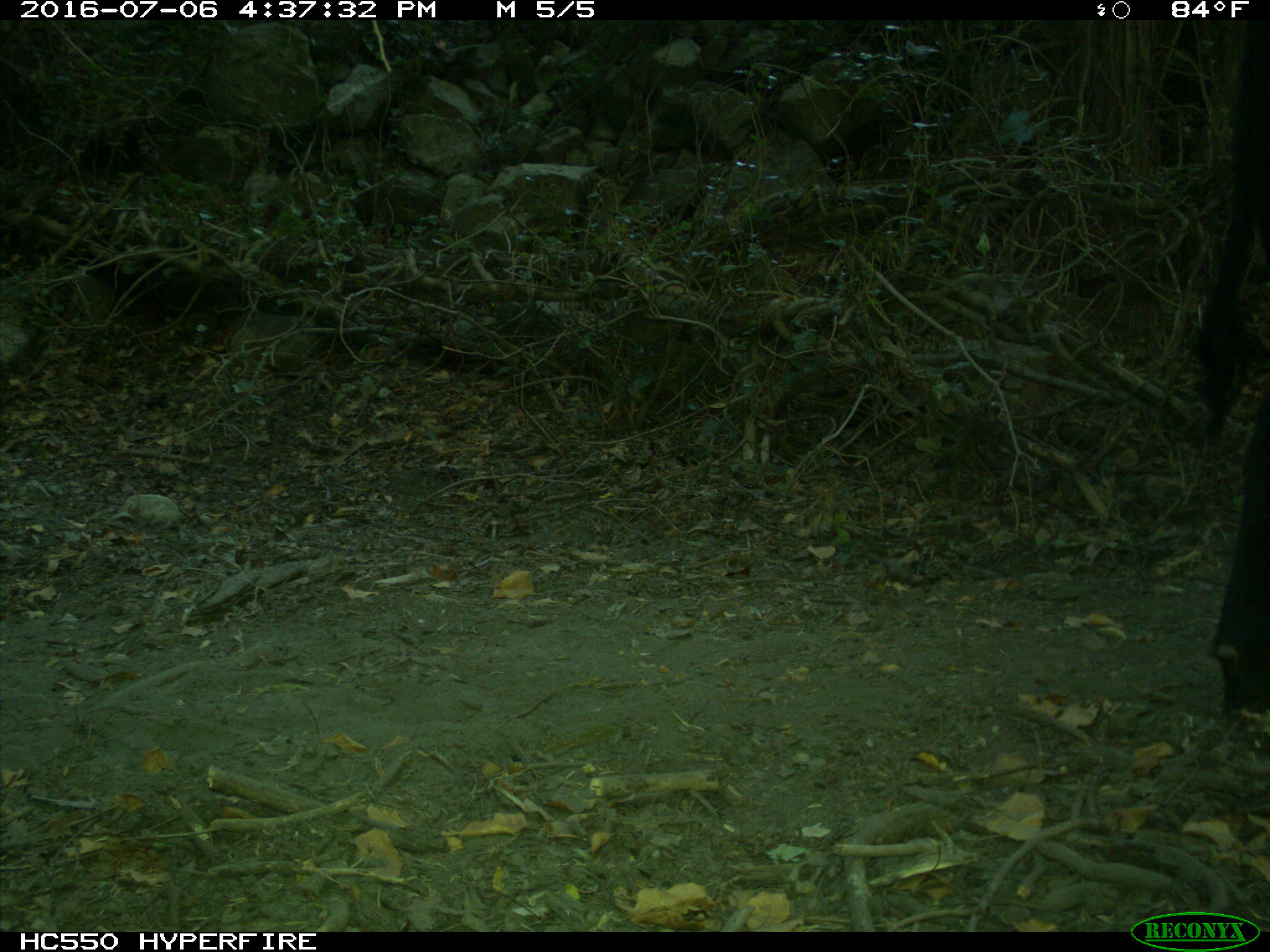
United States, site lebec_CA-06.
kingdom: Animalia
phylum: Chordata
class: Mammalia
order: Artiodactyla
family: Bovidae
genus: Bos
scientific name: Bos taurus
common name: domestic cow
Bos taurus (domestic cow).